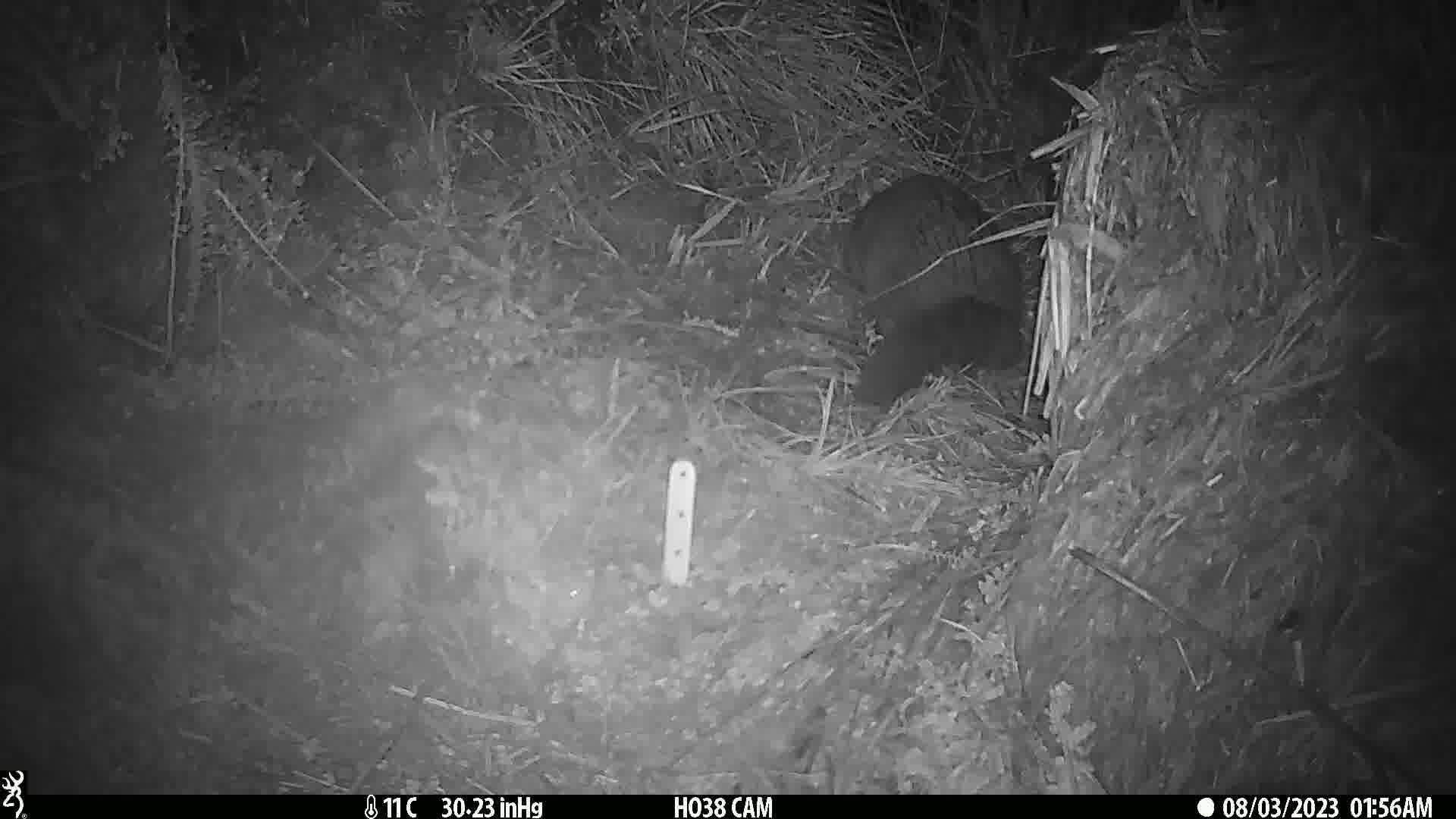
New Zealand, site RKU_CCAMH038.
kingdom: Animalia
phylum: Chordata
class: Mammalia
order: Diprotodontia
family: Phalangeridae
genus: Trichosurus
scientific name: Trichosurus vulpecula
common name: common brushtail possum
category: possum